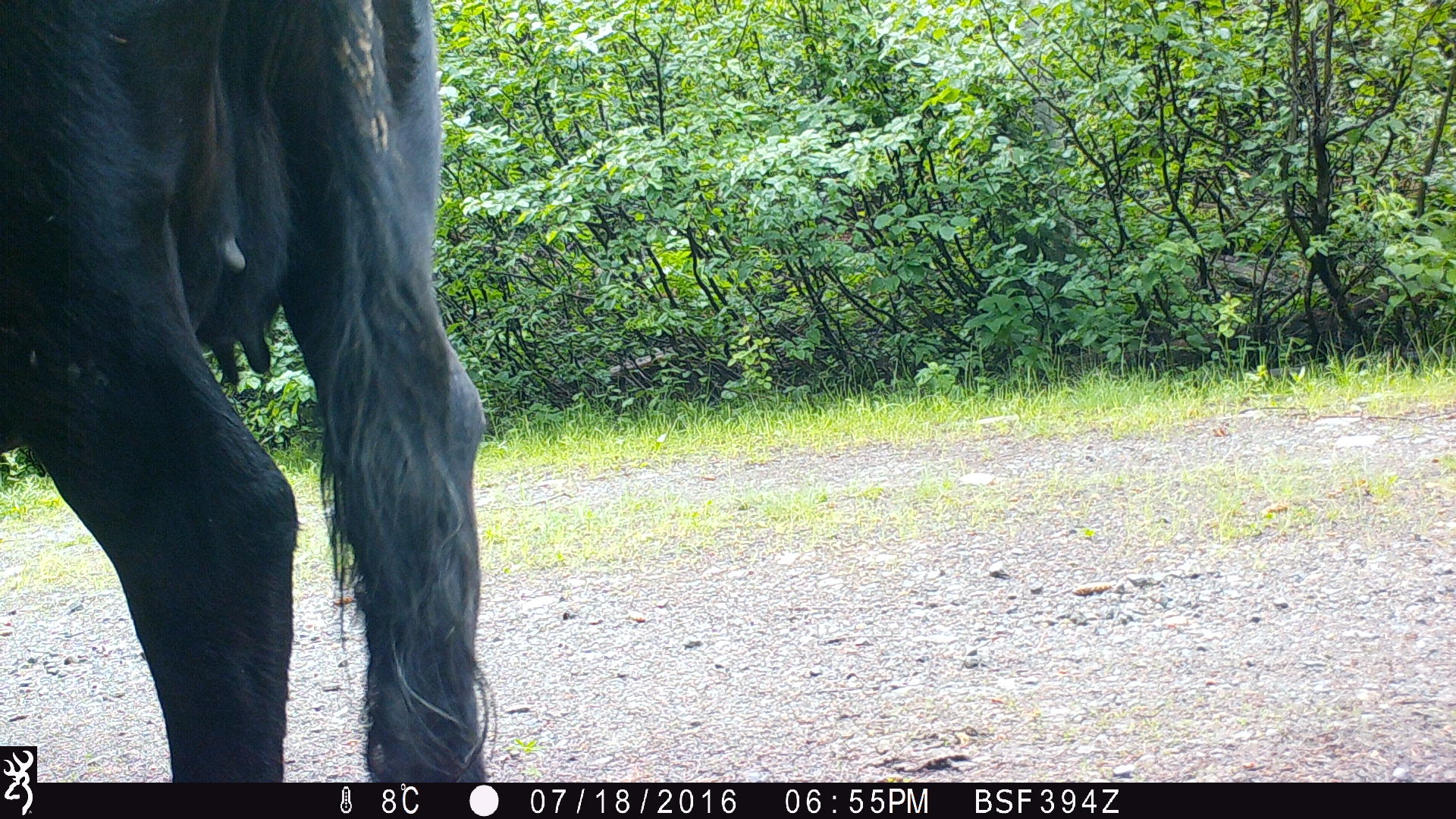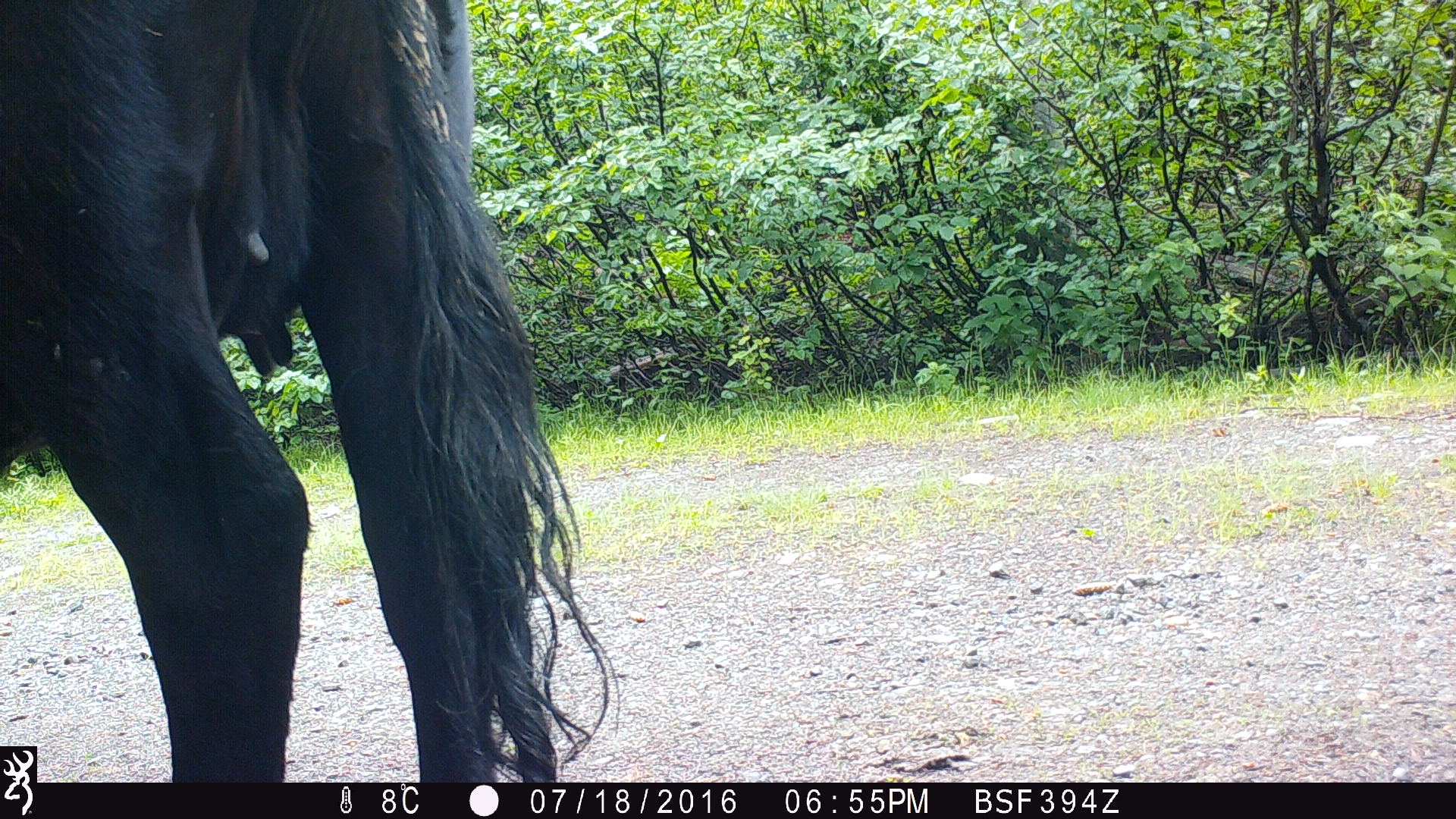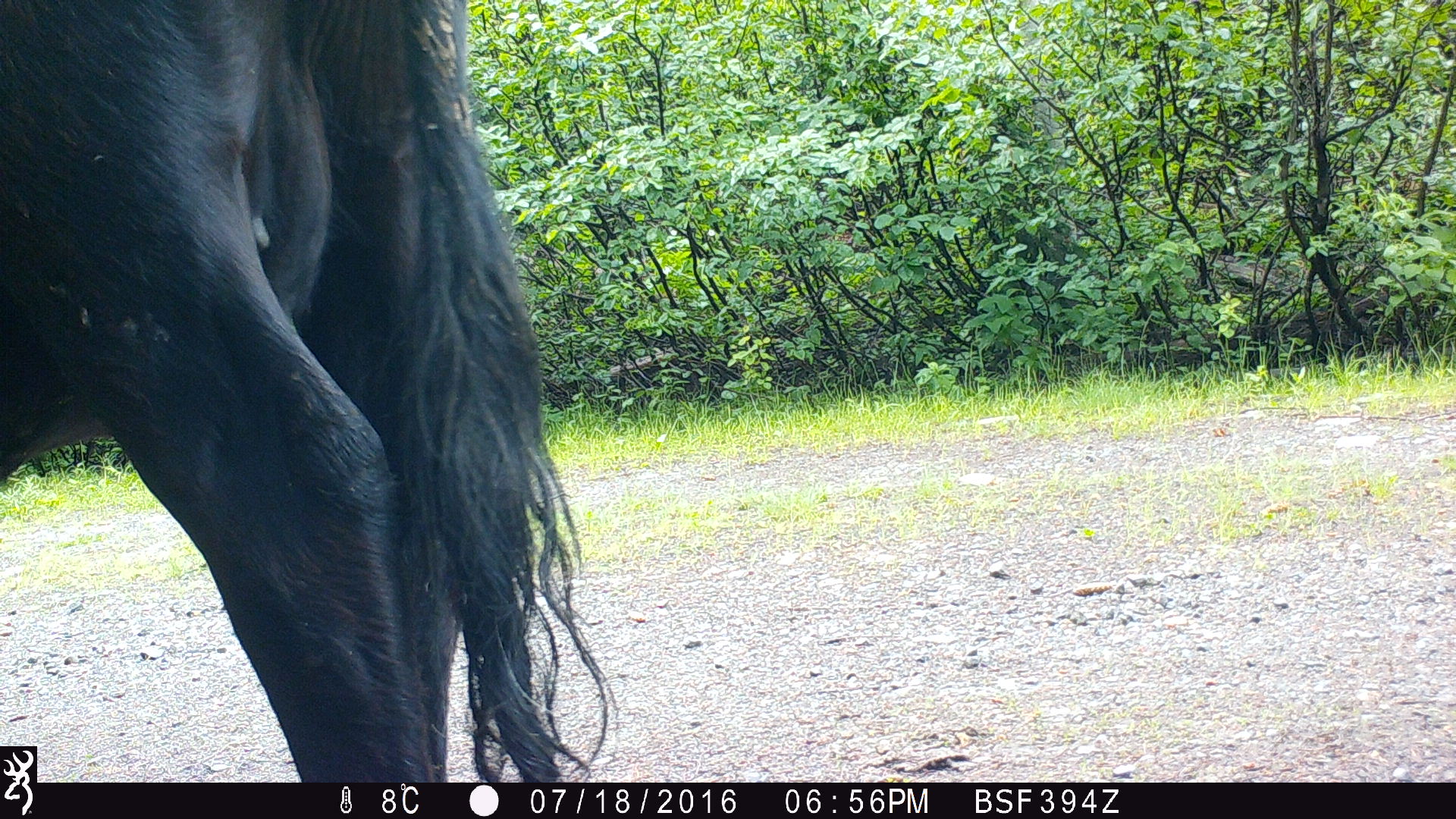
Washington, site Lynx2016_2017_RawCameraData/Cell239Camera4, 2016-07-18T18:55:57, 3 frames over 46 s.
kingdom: Animalia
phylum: Chordata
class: Mammalia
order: Artiodactyla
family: Bovidae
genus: Bos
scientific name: Bos taurus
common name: domestic cattle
Domestic cattle (Bos taurus). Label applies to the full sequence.